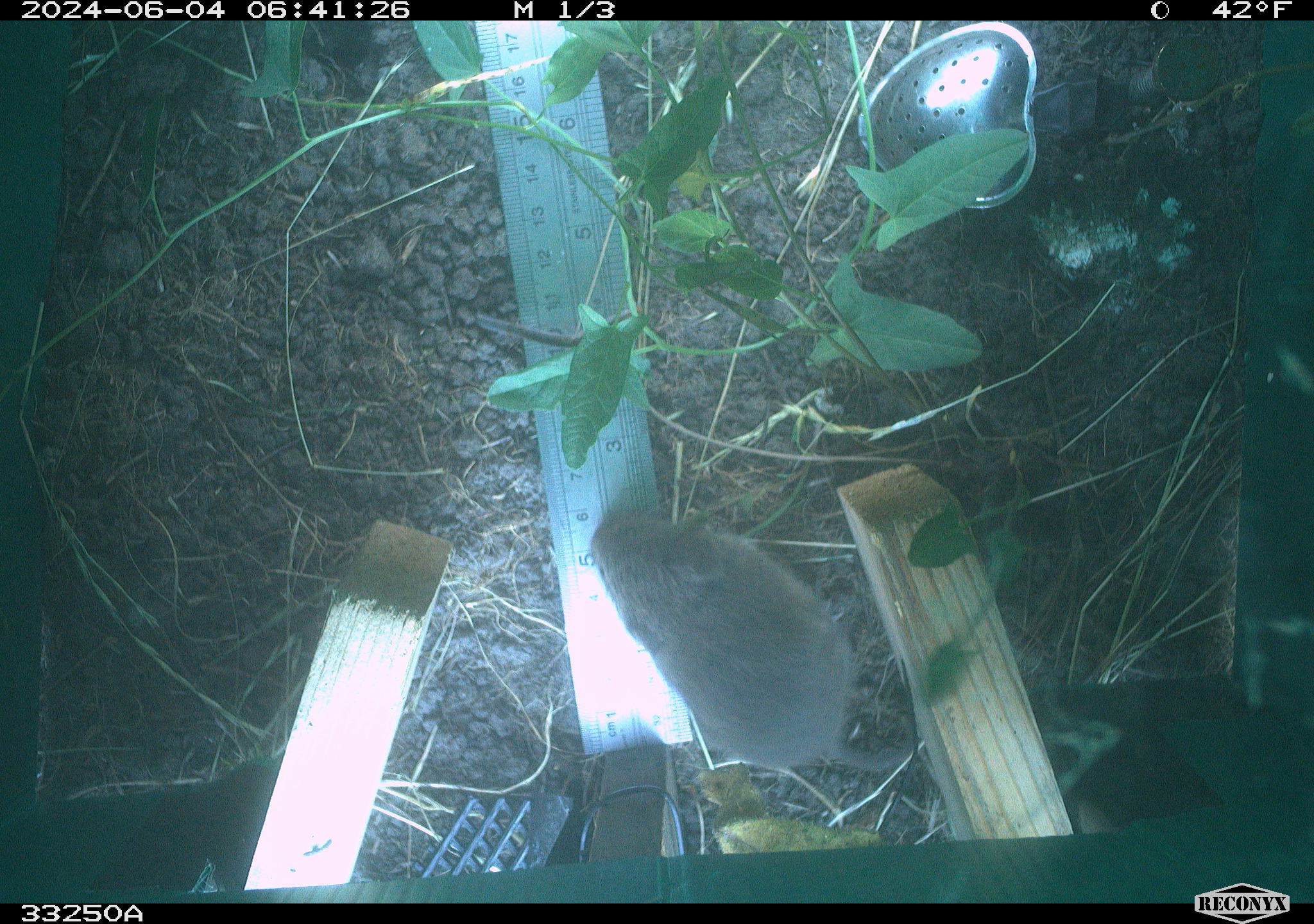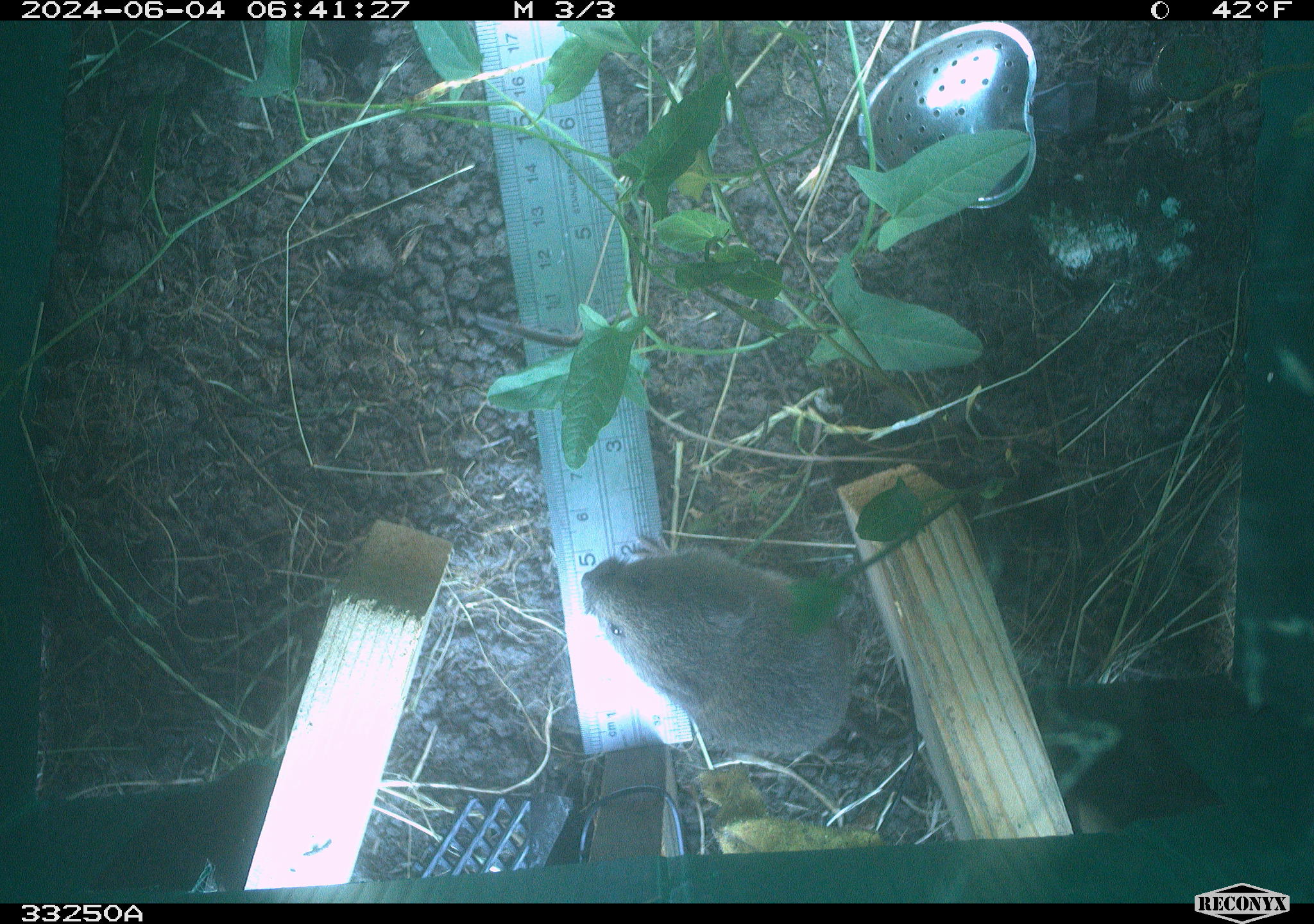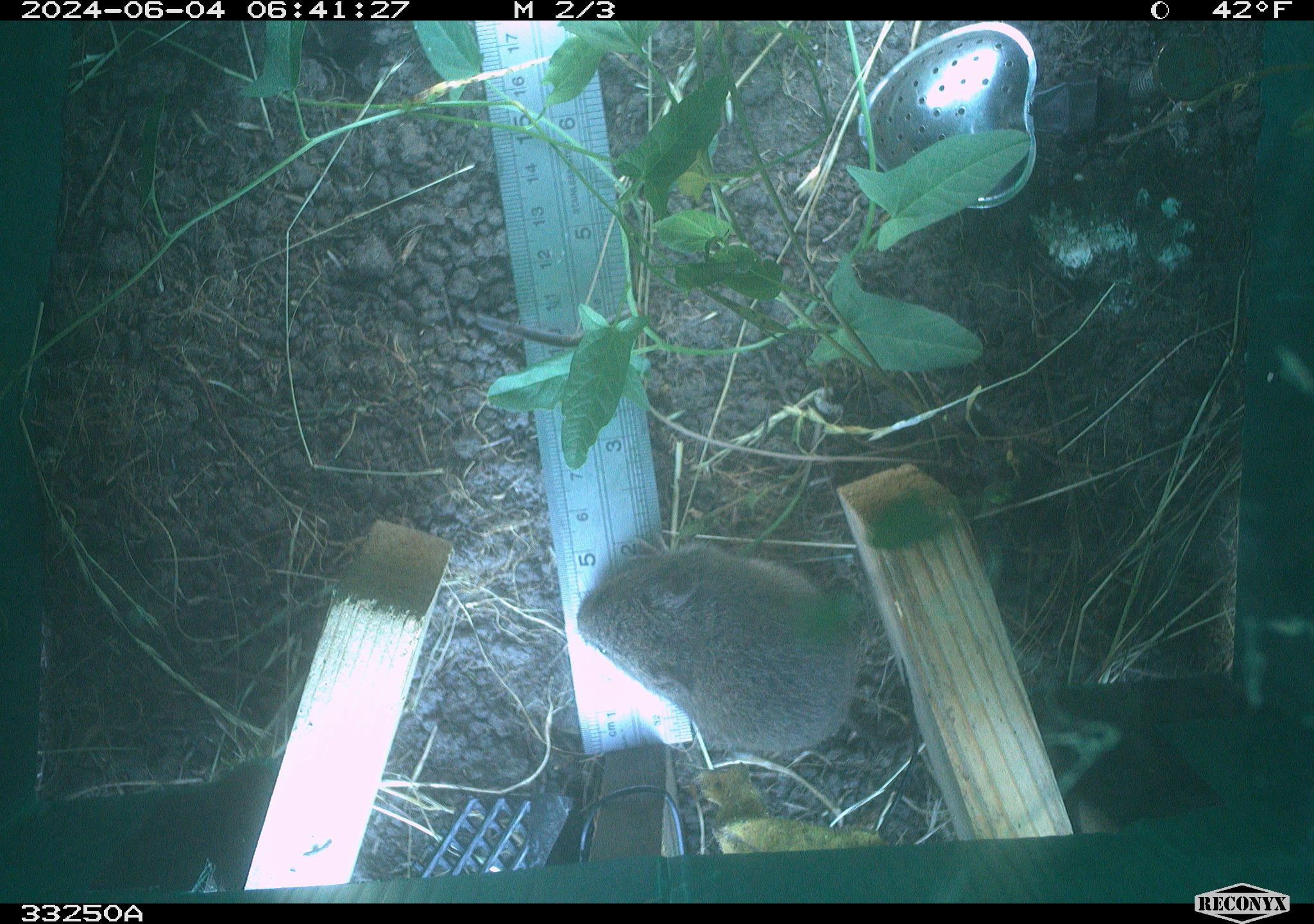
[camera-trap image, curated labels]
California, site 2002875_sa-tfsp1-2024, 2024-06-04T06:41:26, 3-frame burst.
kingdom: Animalia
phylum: Chordata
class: Mammalia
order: Rodentia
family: Cricetidae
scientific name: Arvicolinae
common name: voles, lemmings, and muskrats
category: arvicolinae subfamily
Arvicolinae subfamily (voles, lemmings, and muskrats) (Arvicolinae).